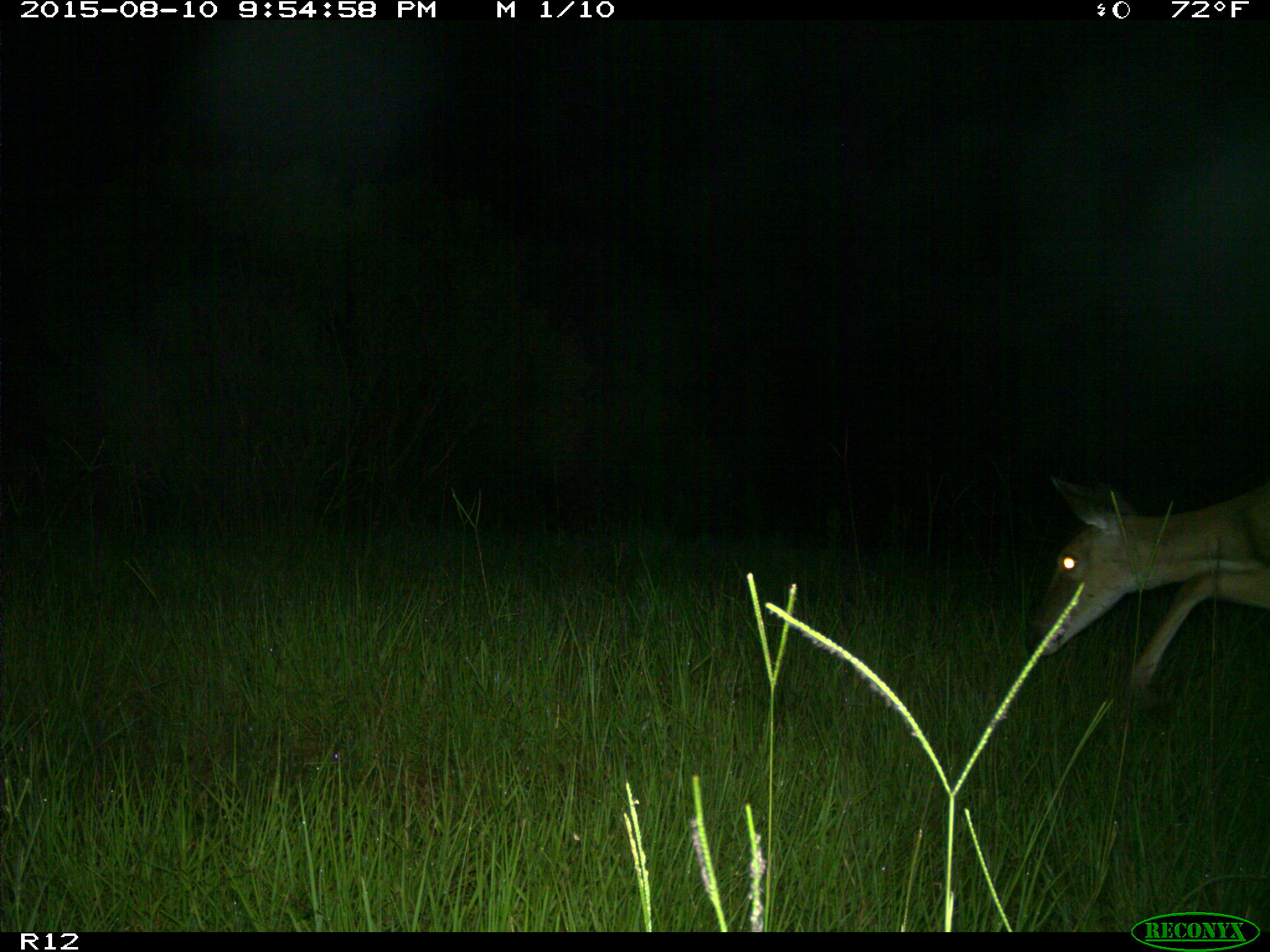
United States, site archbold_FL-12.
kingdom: Animalia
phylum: Chordata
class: Mammalia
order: Artiodactyla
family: Cervidae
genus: Odocoileus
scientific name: Odocoileus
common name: deer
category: unidentified deer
Unidentified deer (deer) (Odocoileus).